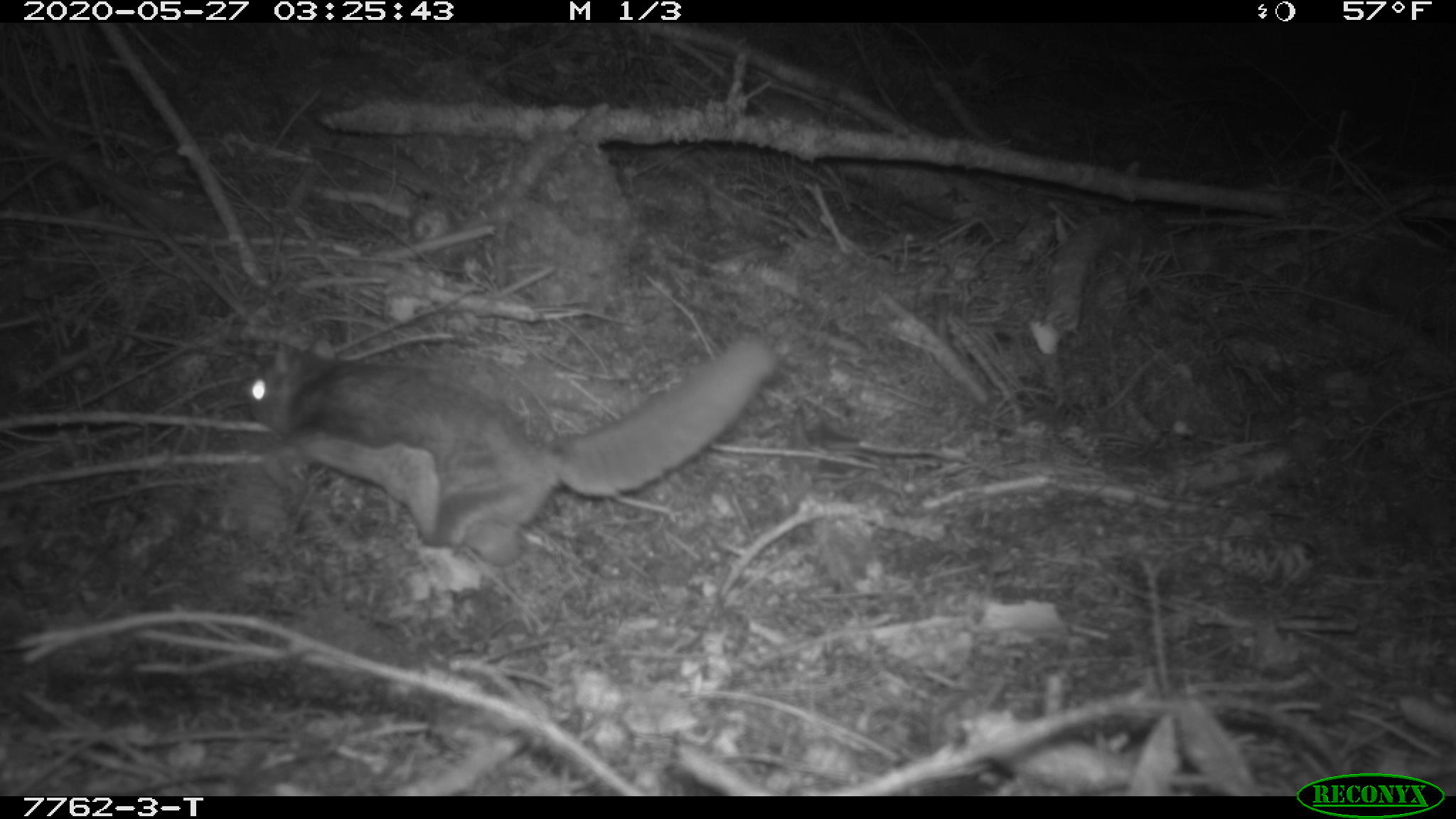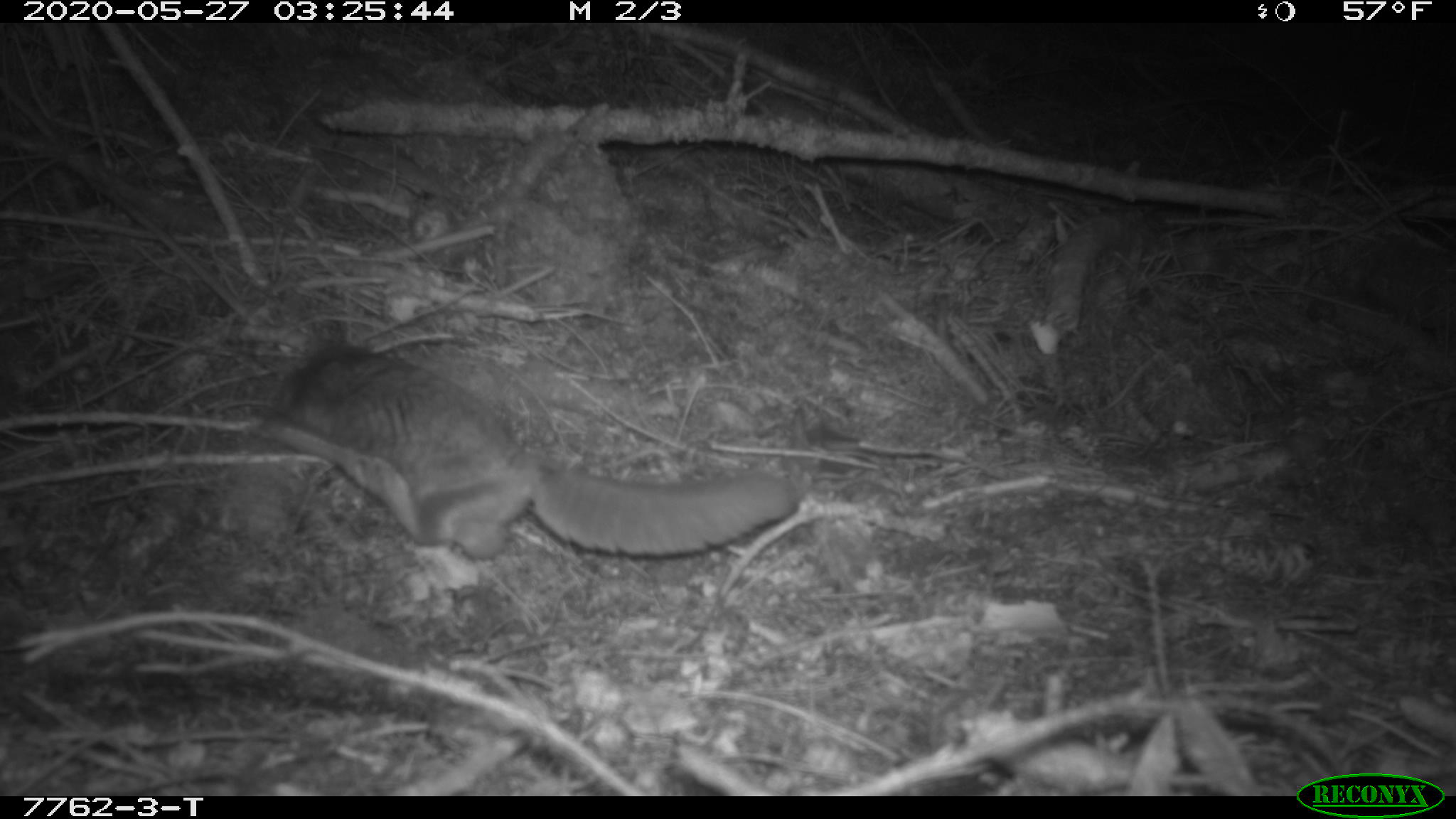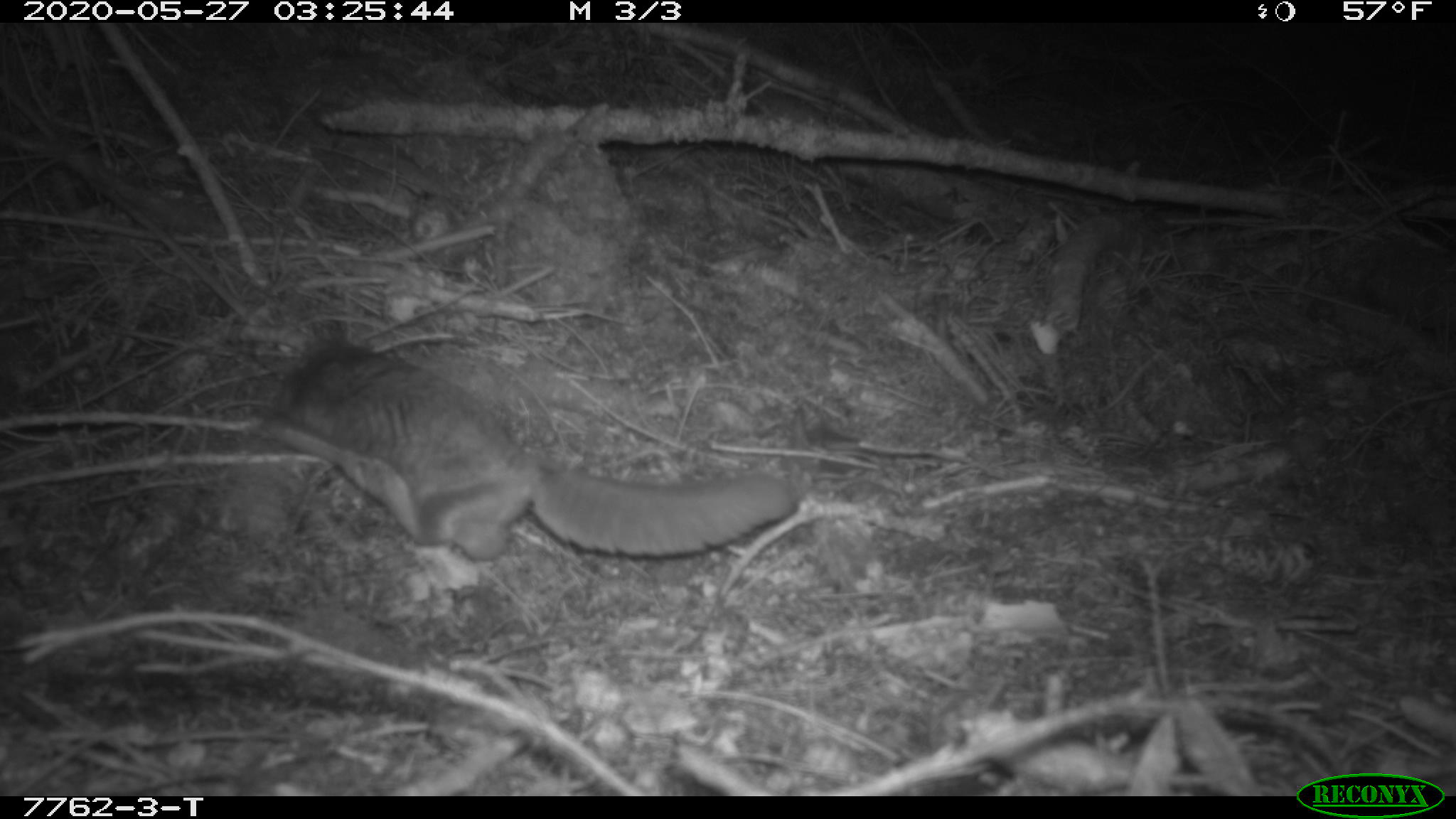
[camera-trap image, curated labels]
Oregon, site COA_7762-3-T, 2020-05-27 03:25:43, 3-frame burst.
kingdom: Animalia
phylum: Chordata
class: Mammalia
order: Rodentia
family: Sciuridae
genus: Glaucomys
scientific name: Glaucomys oregonensis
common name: humboldt's flying squirrel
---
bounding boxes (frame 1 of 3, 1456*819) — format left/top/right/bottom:
humboldt's flying squirrel: 222/328/800/575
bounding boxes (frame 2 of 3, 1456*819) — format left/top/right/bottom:
humboldt's flying squirrel: 244/322/813/578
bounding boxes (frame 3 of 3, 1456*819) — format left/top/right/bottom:
humboldt's flying squirrel: 237/325/804/575